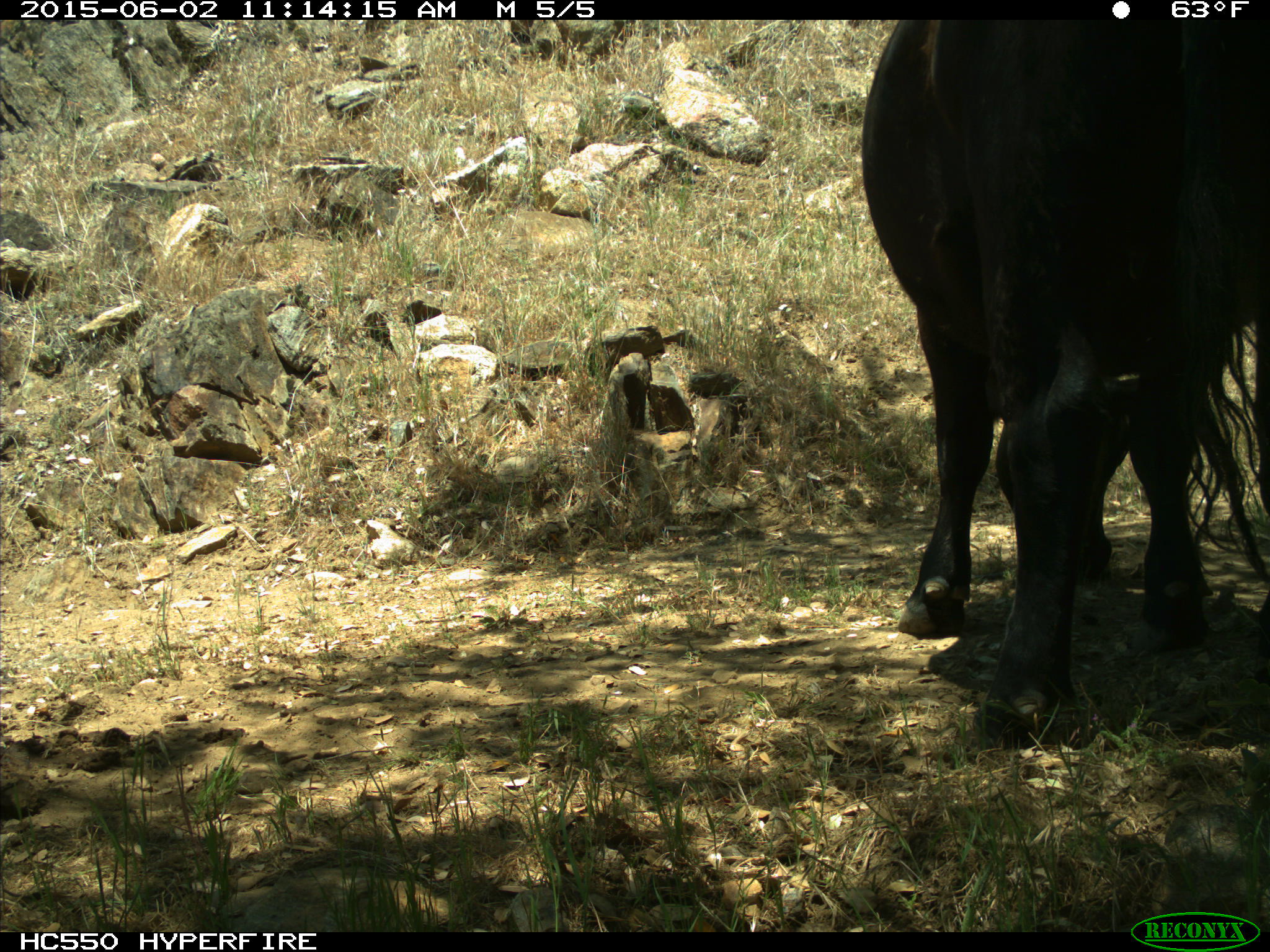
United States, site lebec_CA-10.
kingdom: Animalia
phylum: Chordata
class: Mammalia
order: Artiodactyla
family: Bovidae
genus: Bos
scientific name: Bos taurus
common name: domestic cow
Bos taurus (domestic cow).